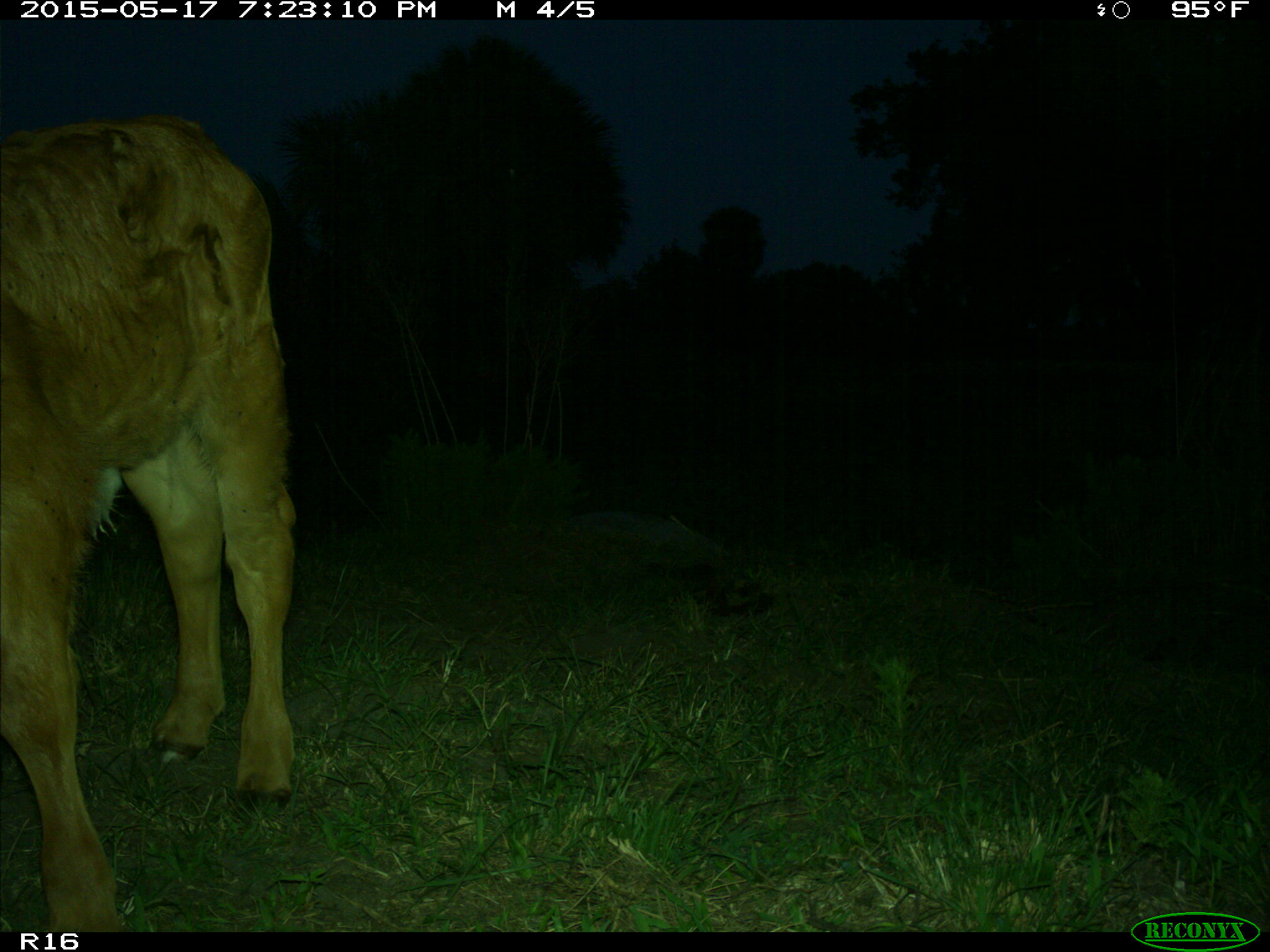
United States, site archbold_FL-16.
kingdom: Animalia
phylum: Chordata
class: Mammalia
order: Artiodactyla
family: Bovidae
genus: Bos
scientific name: Bos taurus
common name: domestic cow